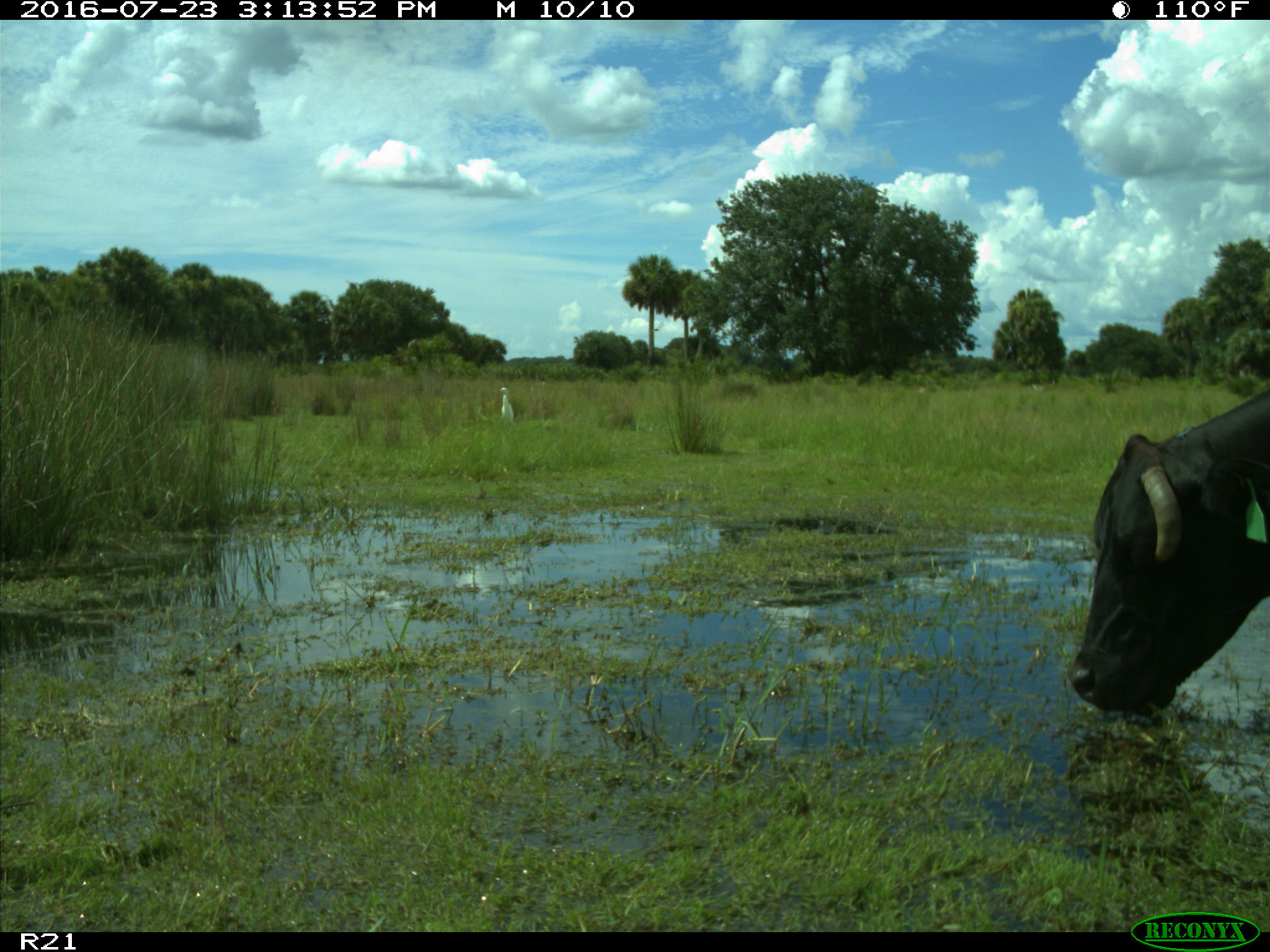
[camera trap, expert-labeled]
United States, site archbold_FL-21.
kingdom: Animalia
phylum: Chordata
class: Mammalia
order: Artiodactyla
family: Bovidae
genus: Bos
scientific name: Bos taurus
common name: domestic cow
Bos taurus (domestic cow).